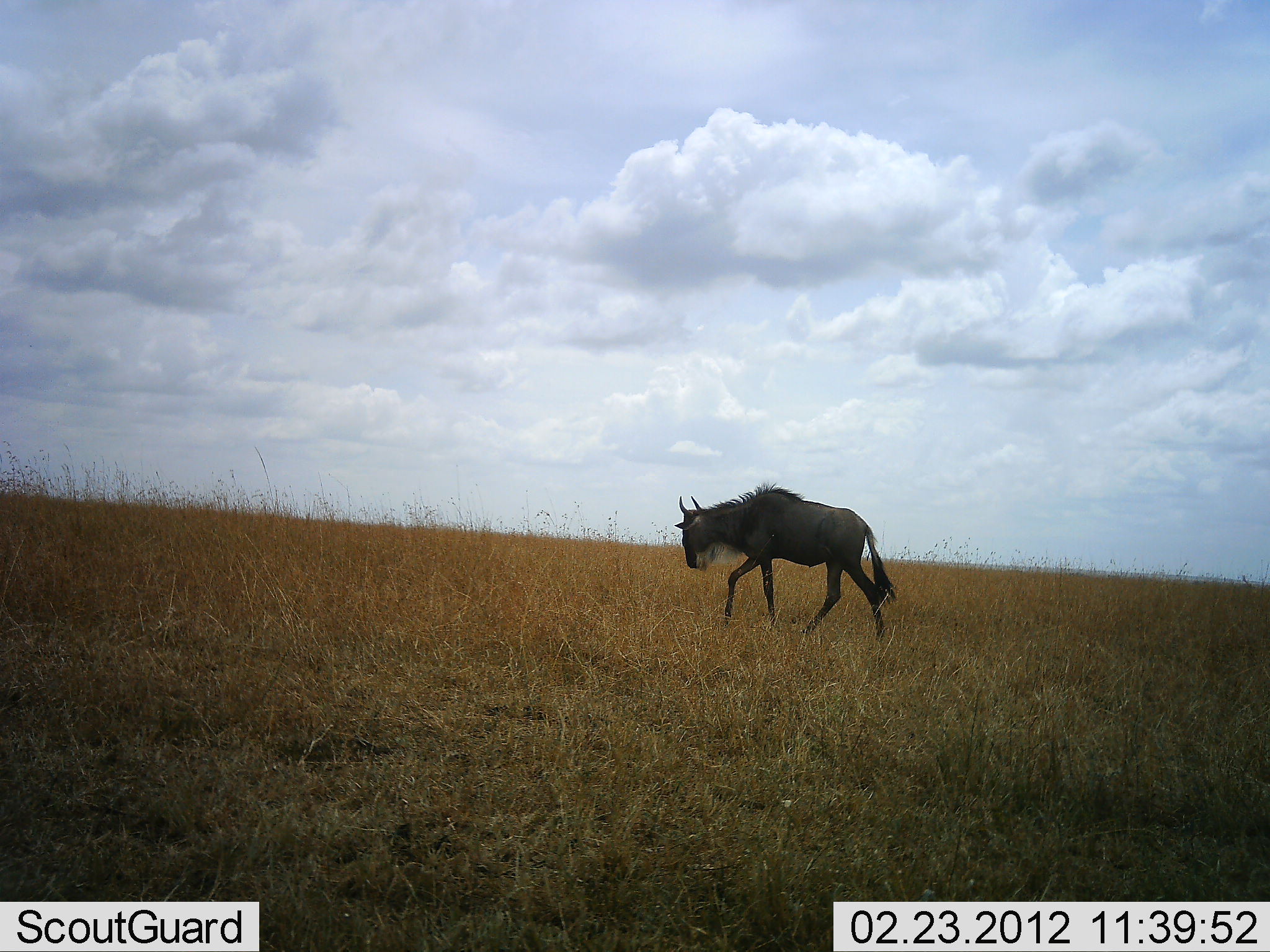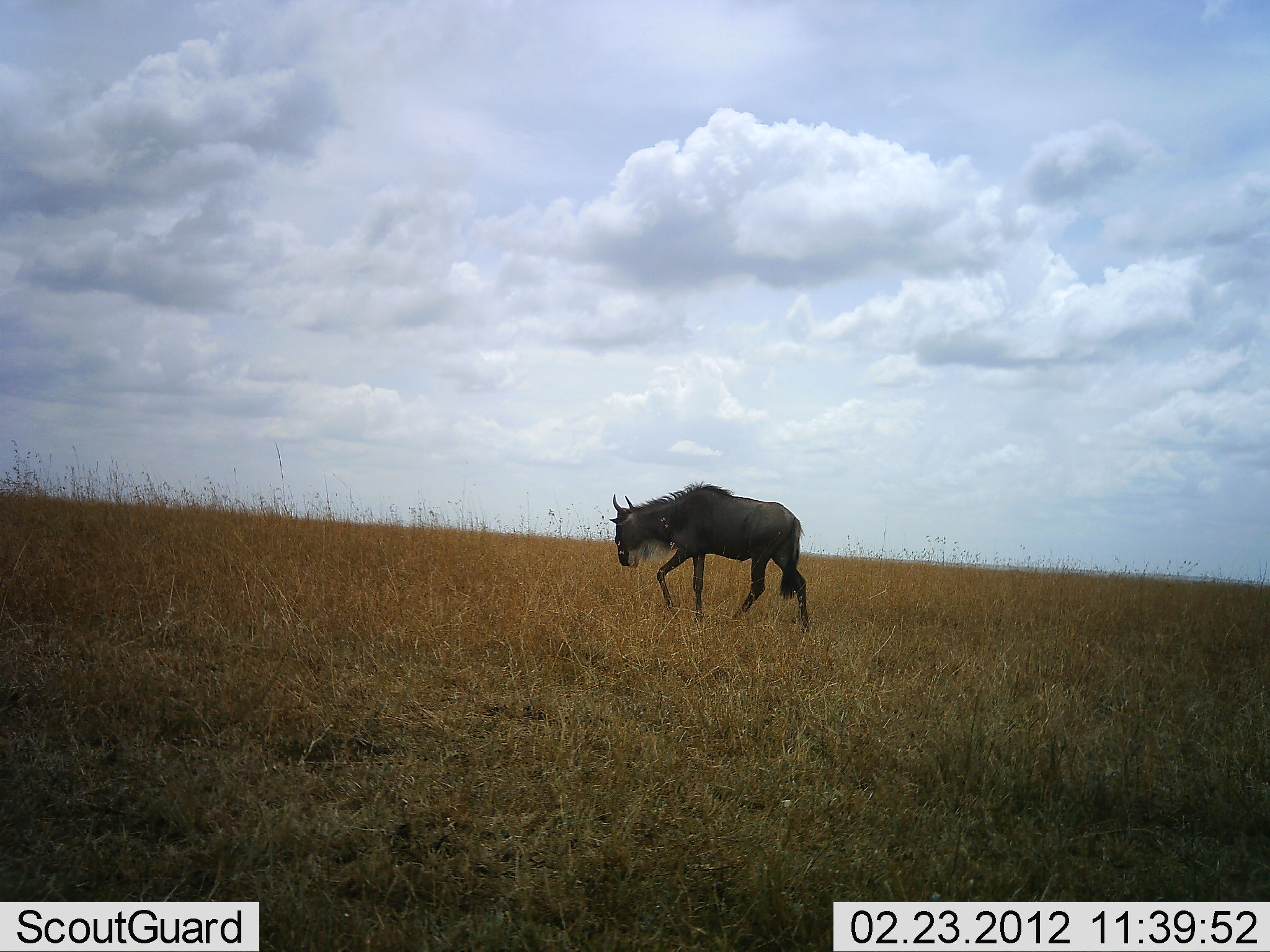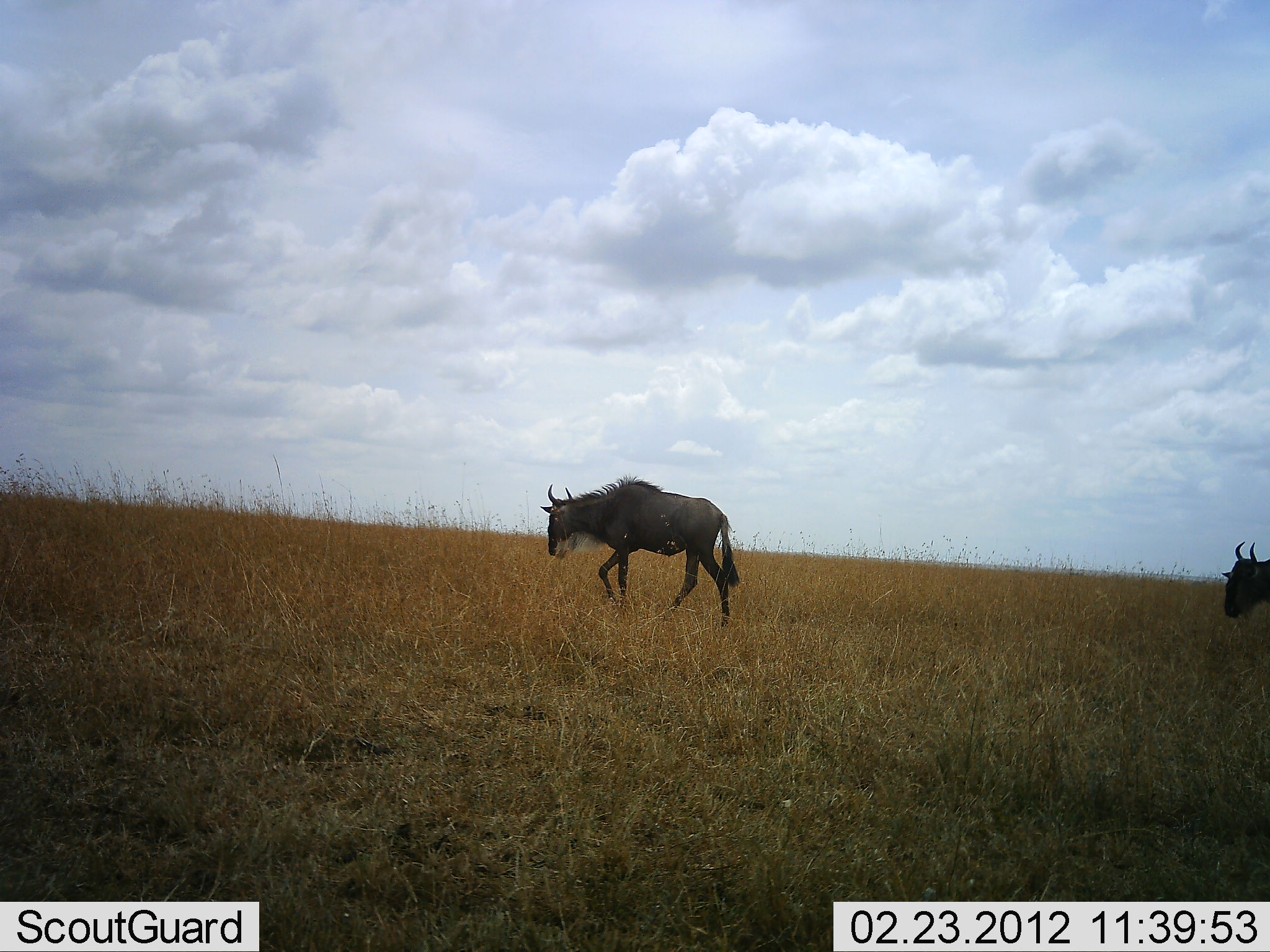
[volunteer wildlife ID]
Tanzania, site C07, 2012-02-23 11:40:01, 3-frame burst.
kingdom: Animalia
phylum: Chordata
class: Mammalia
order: Artiodactyla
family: Bovidae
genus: Connochaetes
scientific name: Connochaetes taurinus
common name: blue wildebeest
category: wildebeest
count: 2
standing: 5%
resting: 0%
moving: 95%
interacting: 0%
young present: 0%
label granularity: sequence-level